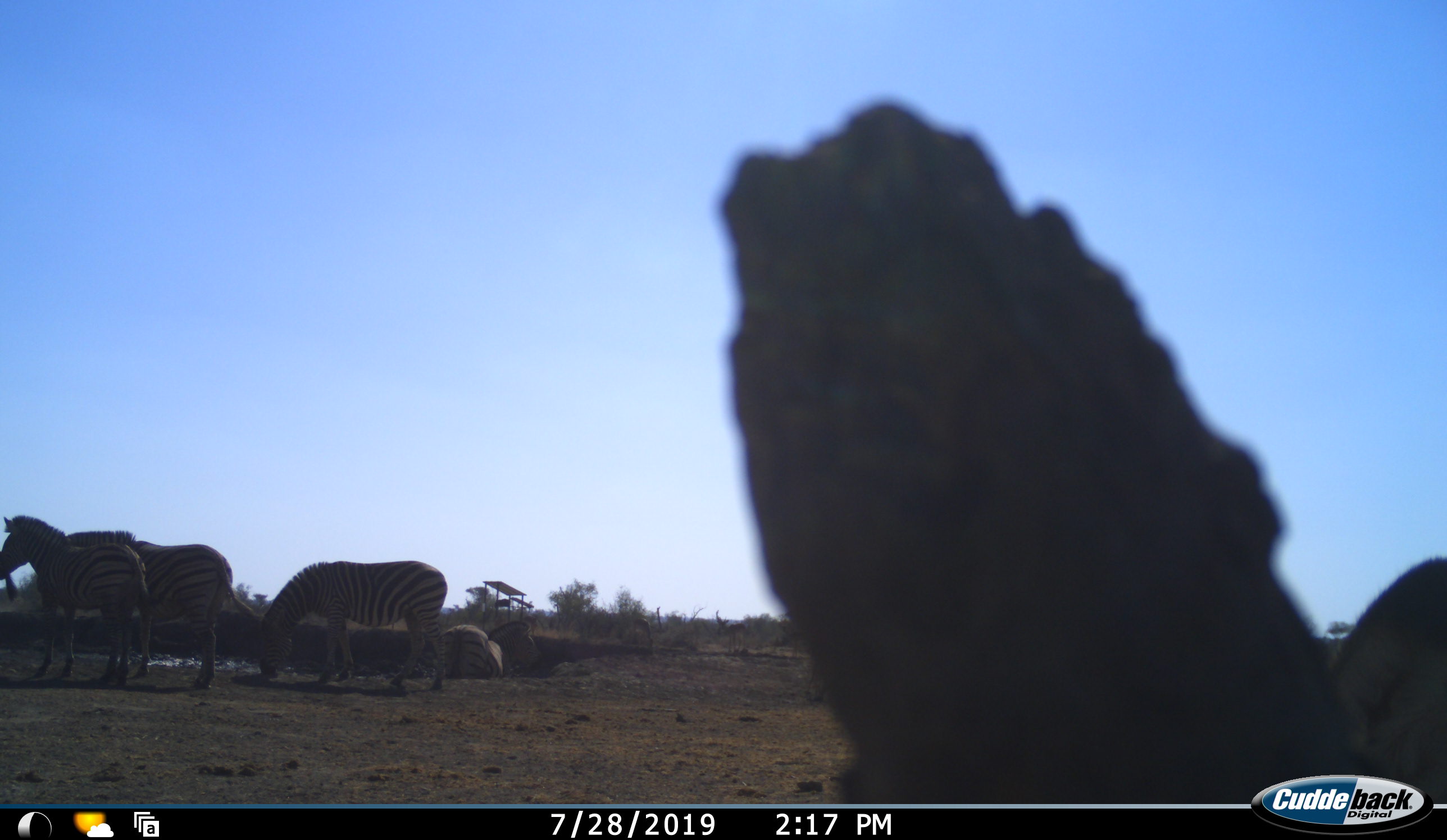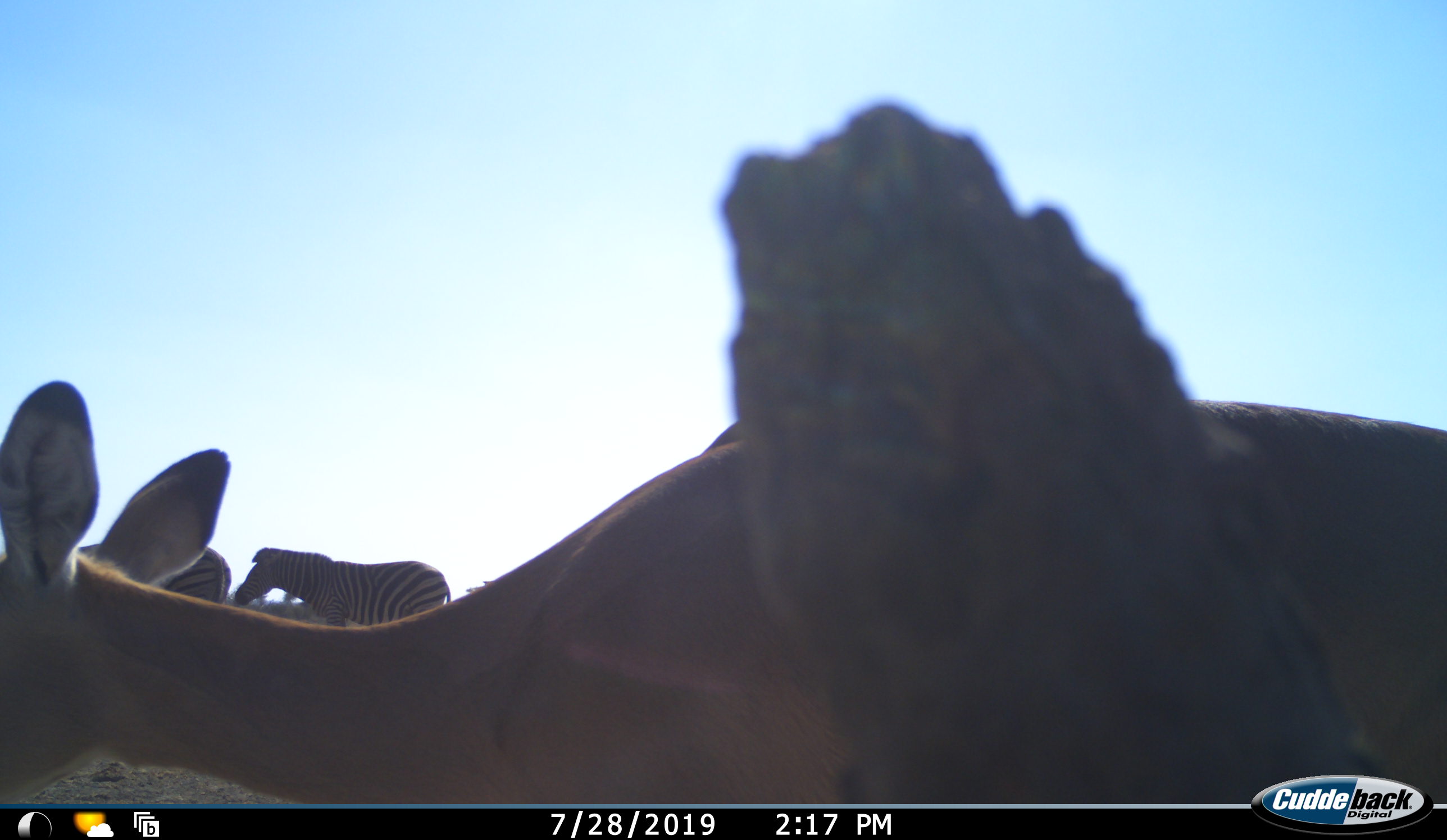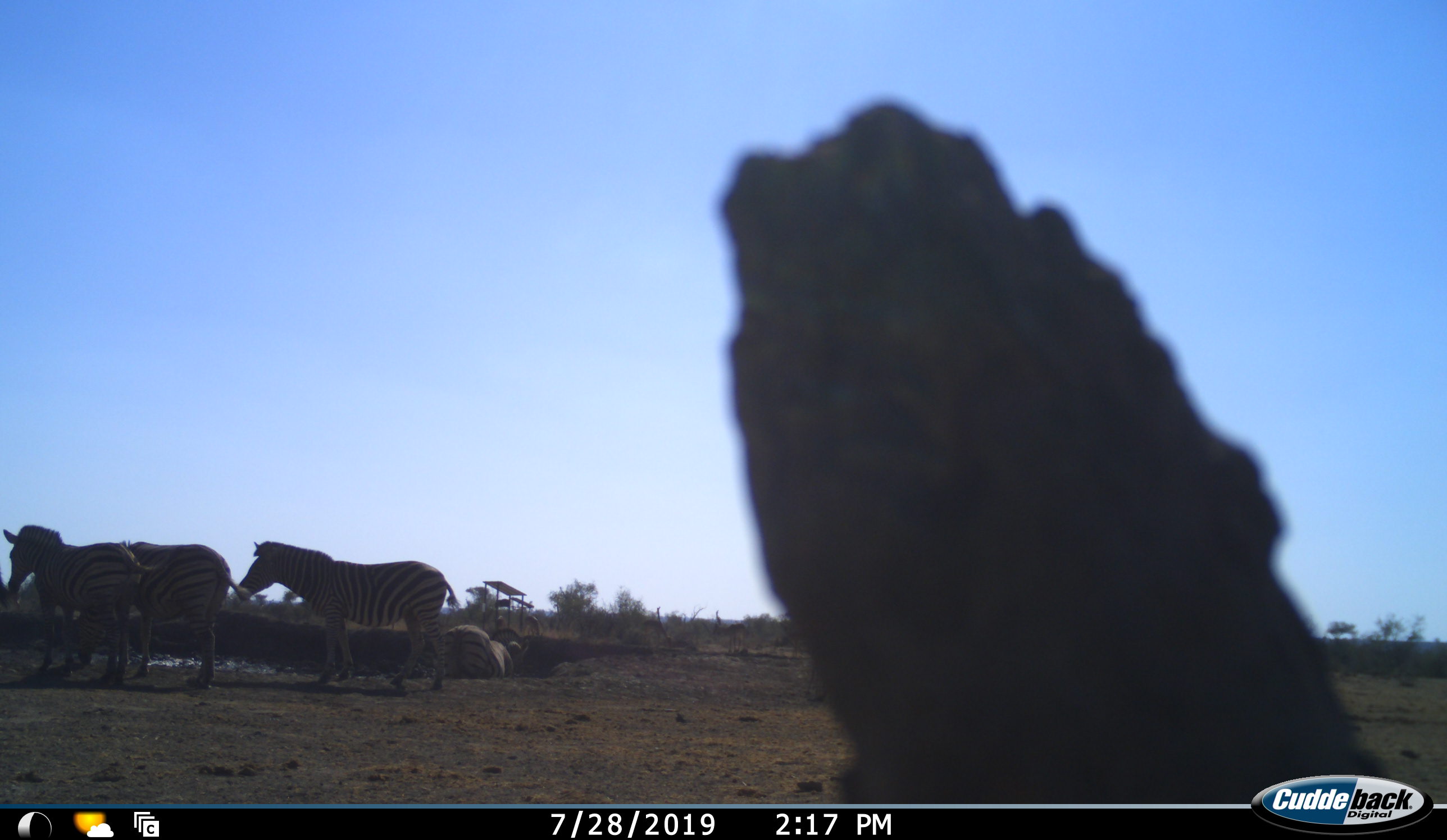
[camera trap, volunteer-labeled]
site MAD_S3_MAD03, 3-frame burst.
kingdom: Animalia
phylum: Chordata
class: Mammalia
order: Artiodactyla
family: Bovidae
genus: Aepyceros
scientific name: Aepyceros melampus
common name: impala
Impala (Aepyceros melampus), count 1. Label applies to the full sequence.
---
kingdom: Animalia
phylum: Chordata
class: Mammalia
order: Perissodactyla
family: Equidae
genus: Equus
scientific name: Equus quagga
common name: plains zebra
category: zebraplains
Zebraplains (plains zebra) (Equus quagga), count 4. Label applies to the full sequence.